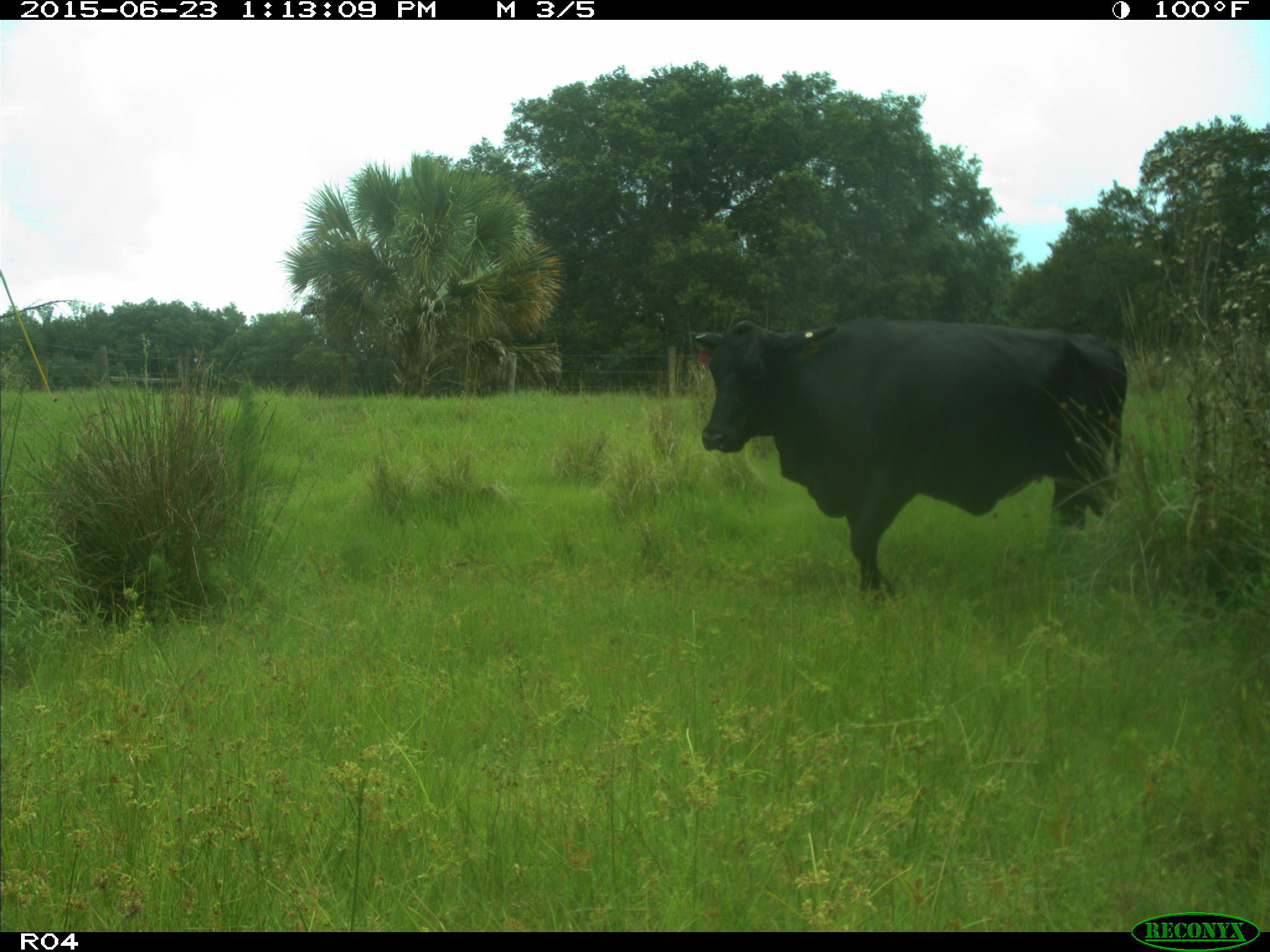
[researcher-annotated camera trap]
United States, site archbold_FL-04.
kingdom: Animalia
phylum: Chordata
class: Mammalia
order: Artiodactyla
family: Bovidae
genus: Bos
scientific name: Bos taurus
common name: domestic cow